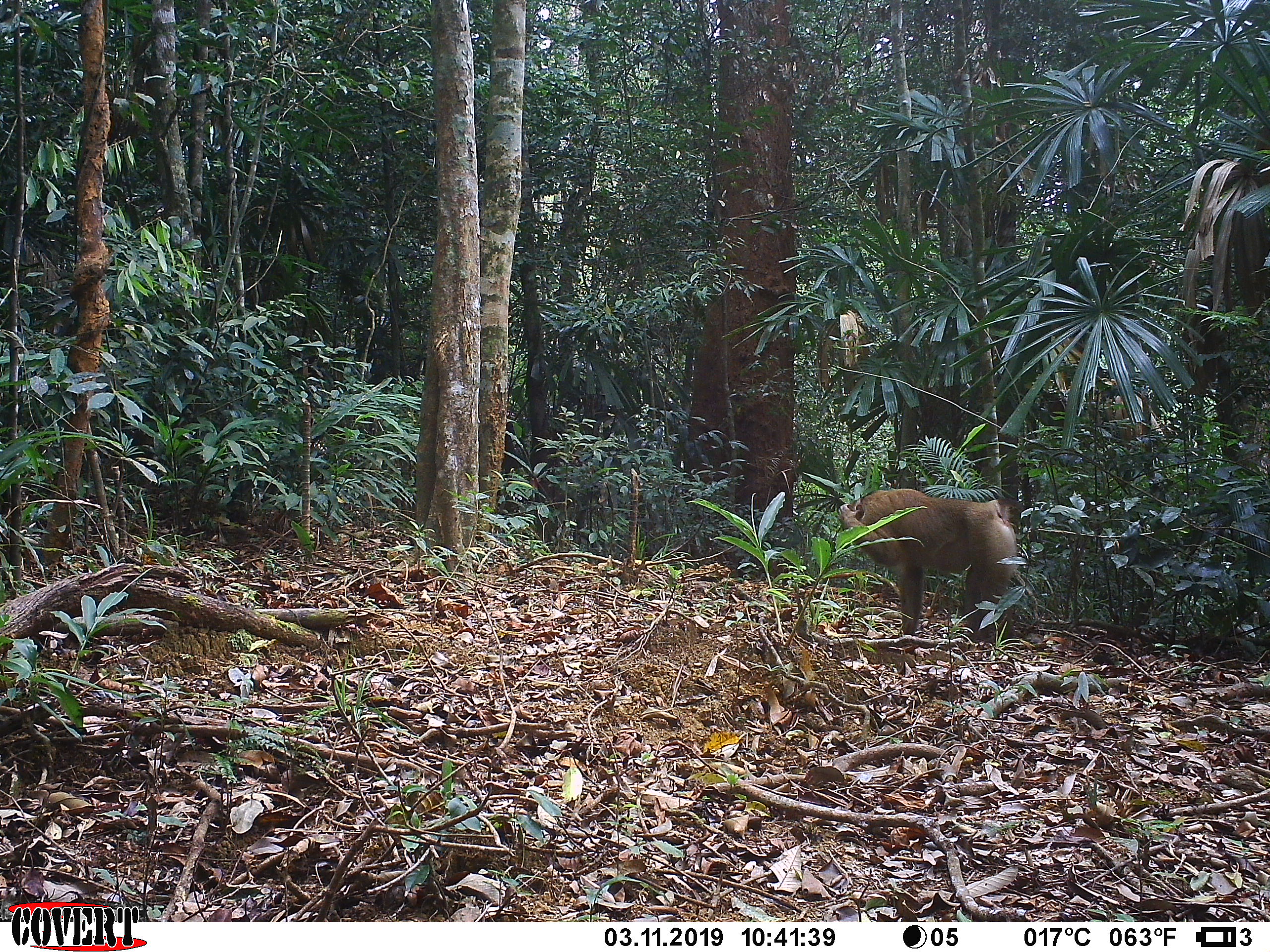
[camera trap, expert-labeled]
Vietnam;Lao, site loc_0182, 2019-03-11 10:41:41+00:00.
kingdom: Animalia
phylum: Chordata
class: Mammalia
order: Primates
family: Cercopithecidae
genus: Macaca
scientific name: Macaca nemestrina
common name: pig-tailed macaque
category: pig tailed macaque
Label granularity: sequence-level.